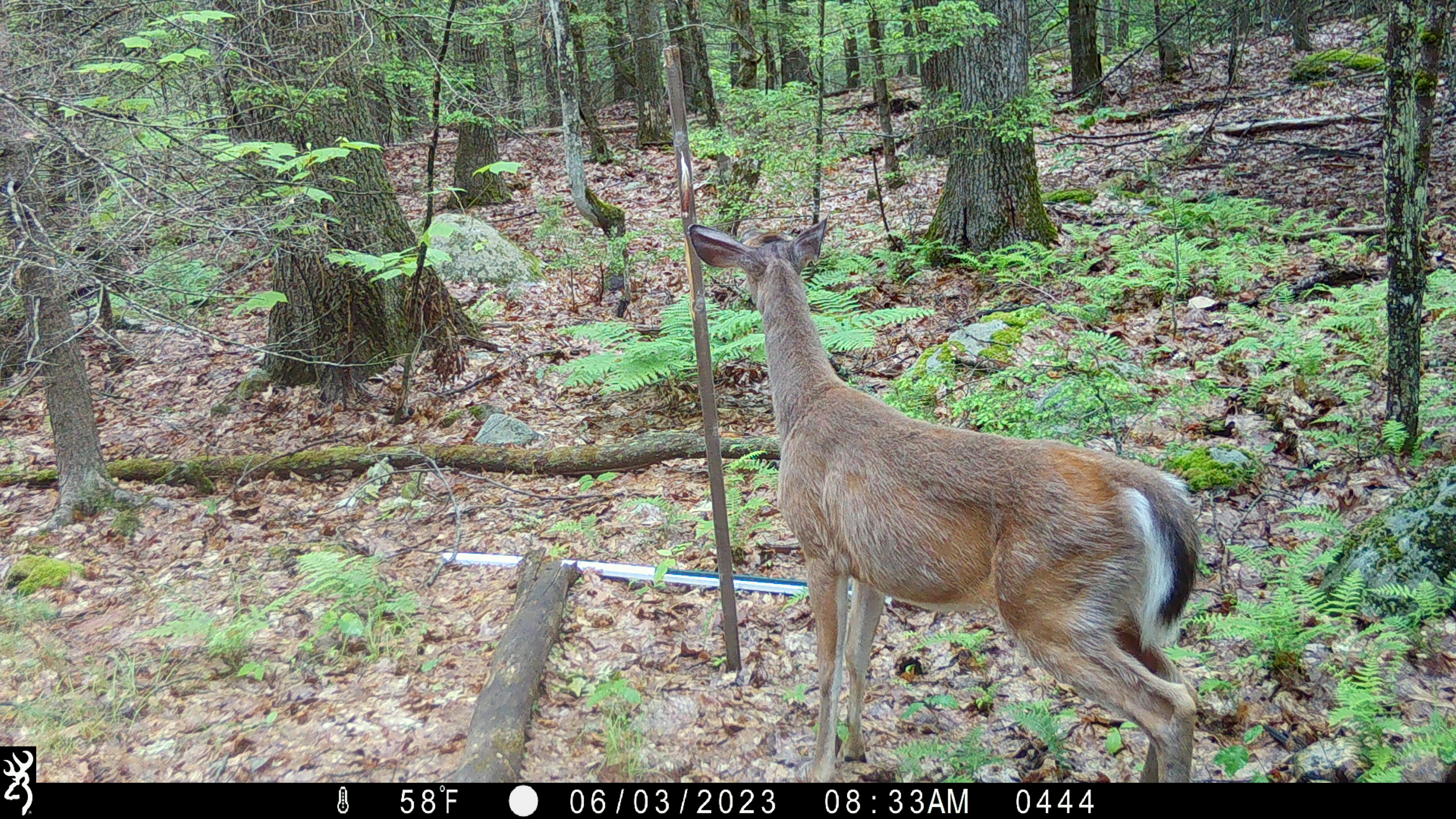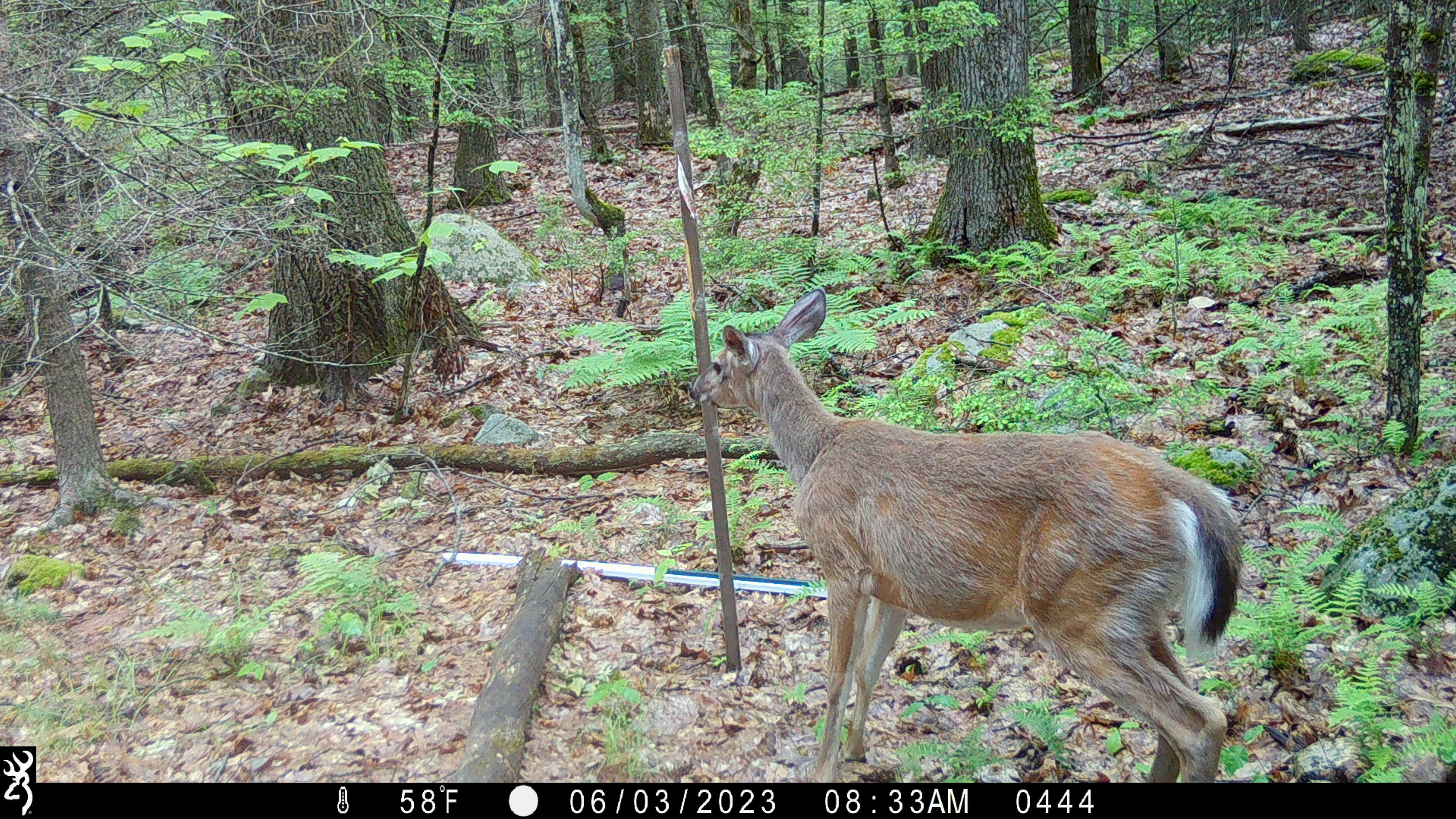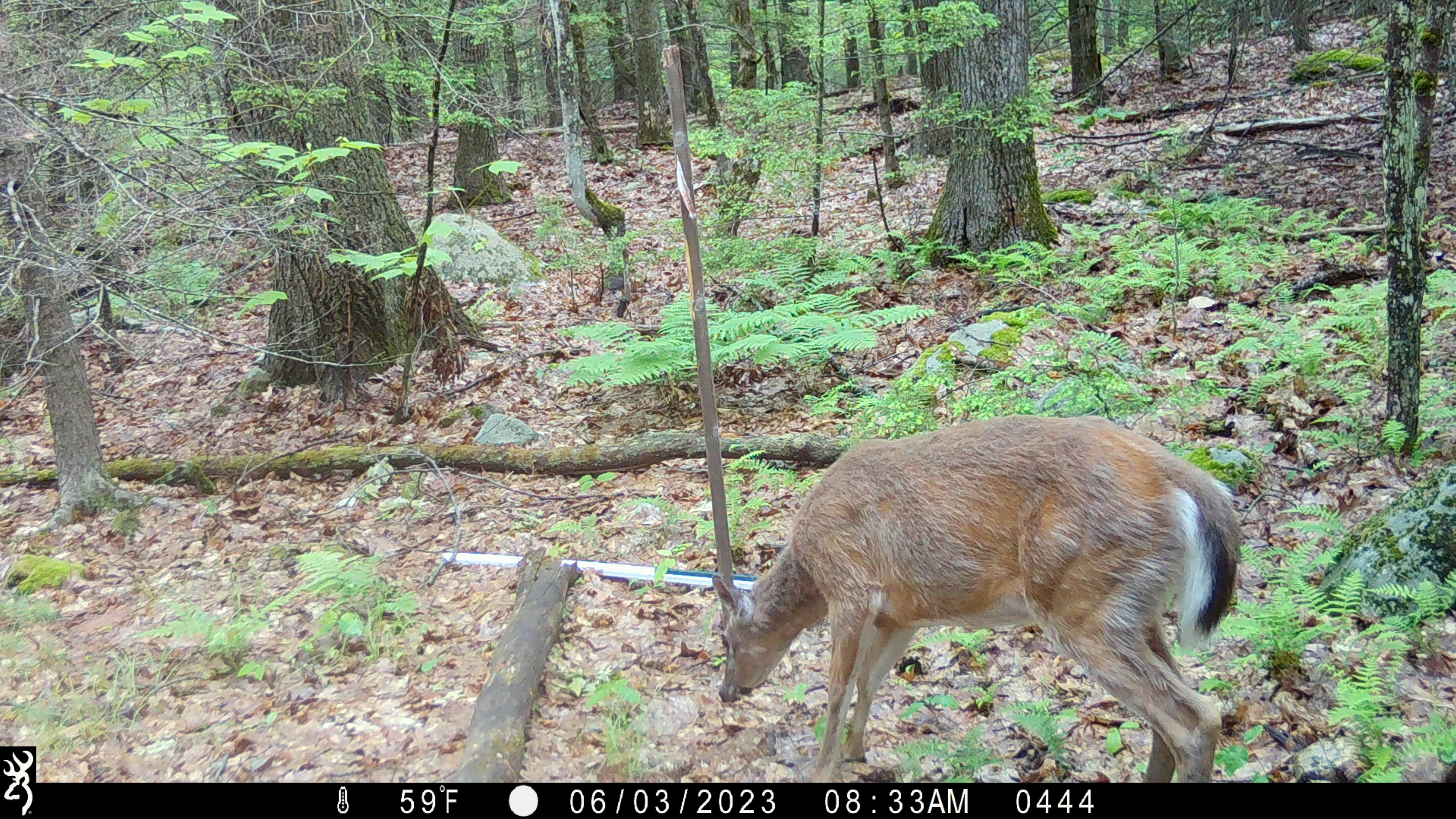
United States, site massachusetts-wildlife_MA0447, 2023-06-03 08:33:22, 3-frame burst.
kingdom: Animalia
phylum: Chordata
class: Mammalia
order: Artiodactyla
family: Cervidae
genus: Odocoileus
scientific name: Odocoileus virginianus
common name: white-tailed deer